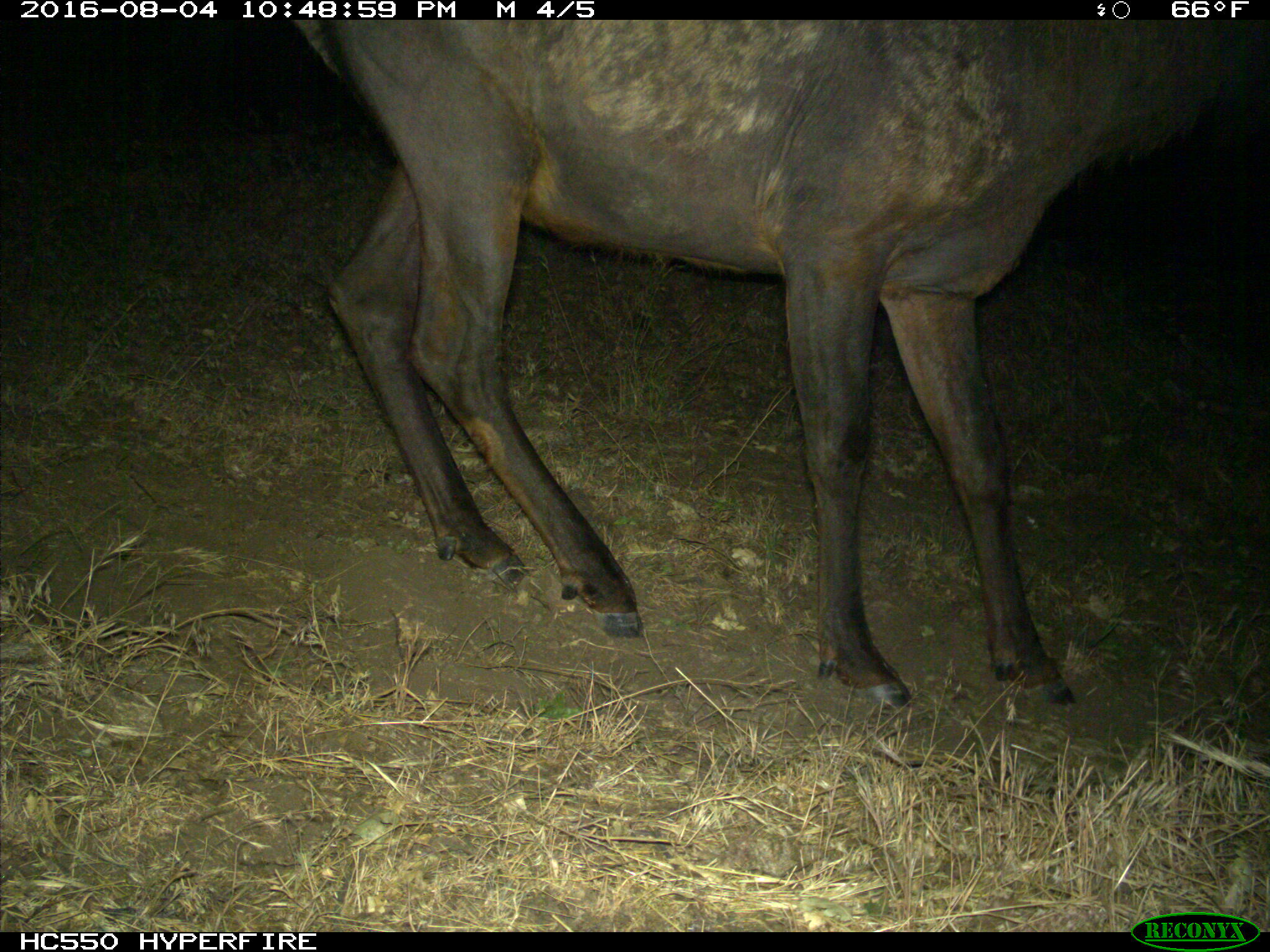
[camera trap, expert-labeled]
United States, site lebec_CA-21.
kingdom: Animalia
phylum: Chordata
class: Mammalia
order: Artiodactyla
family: Cervidae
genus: Cervus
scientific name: Cervus canadensis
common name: elk